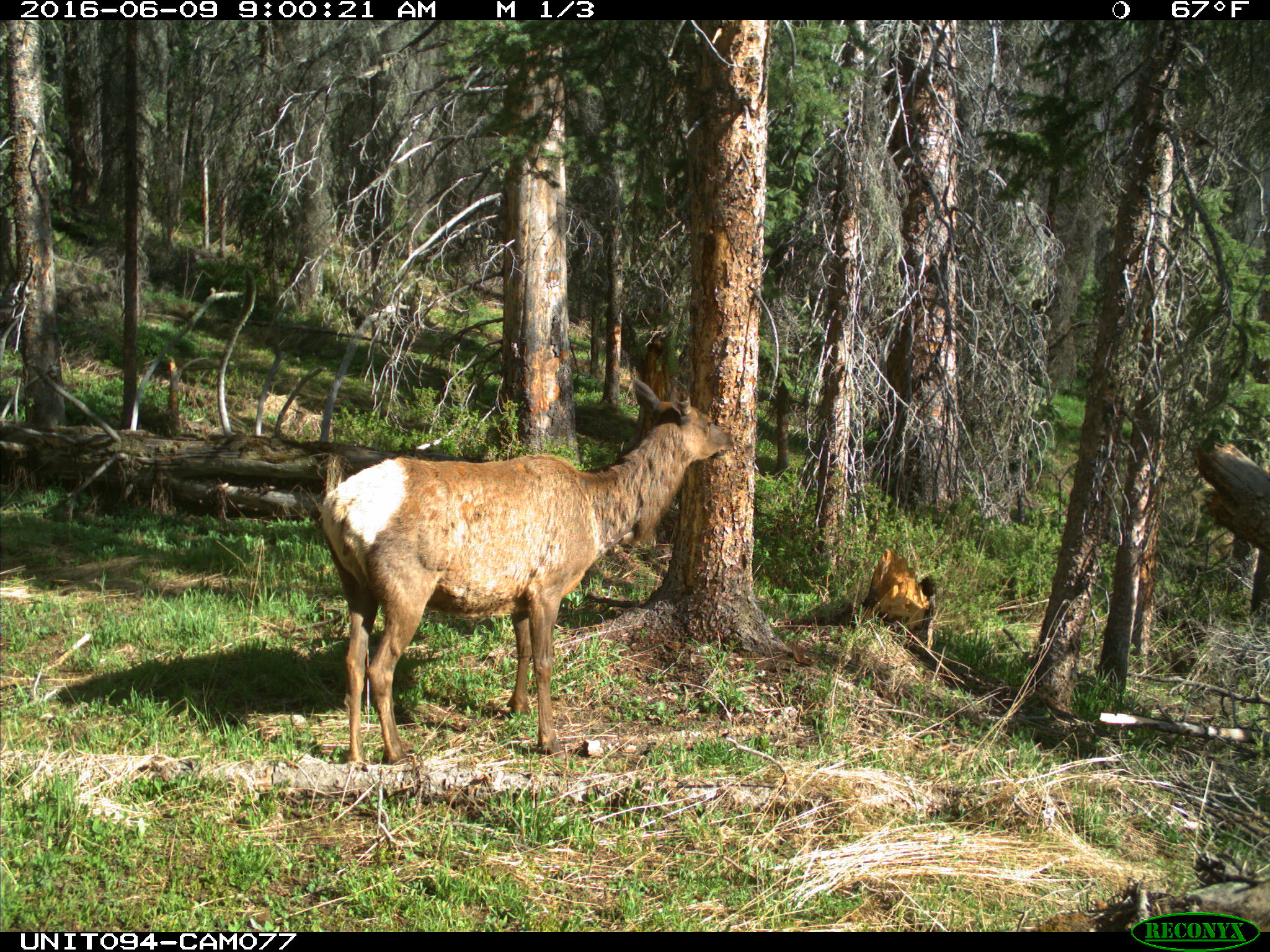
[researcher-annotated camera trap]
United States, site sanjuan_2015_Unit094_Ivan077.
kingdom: Animalia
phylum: Chordata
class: Mammalia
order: Artiodactyla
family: Cervidae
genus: Cervus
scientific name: Cervus elaphus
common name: red deer